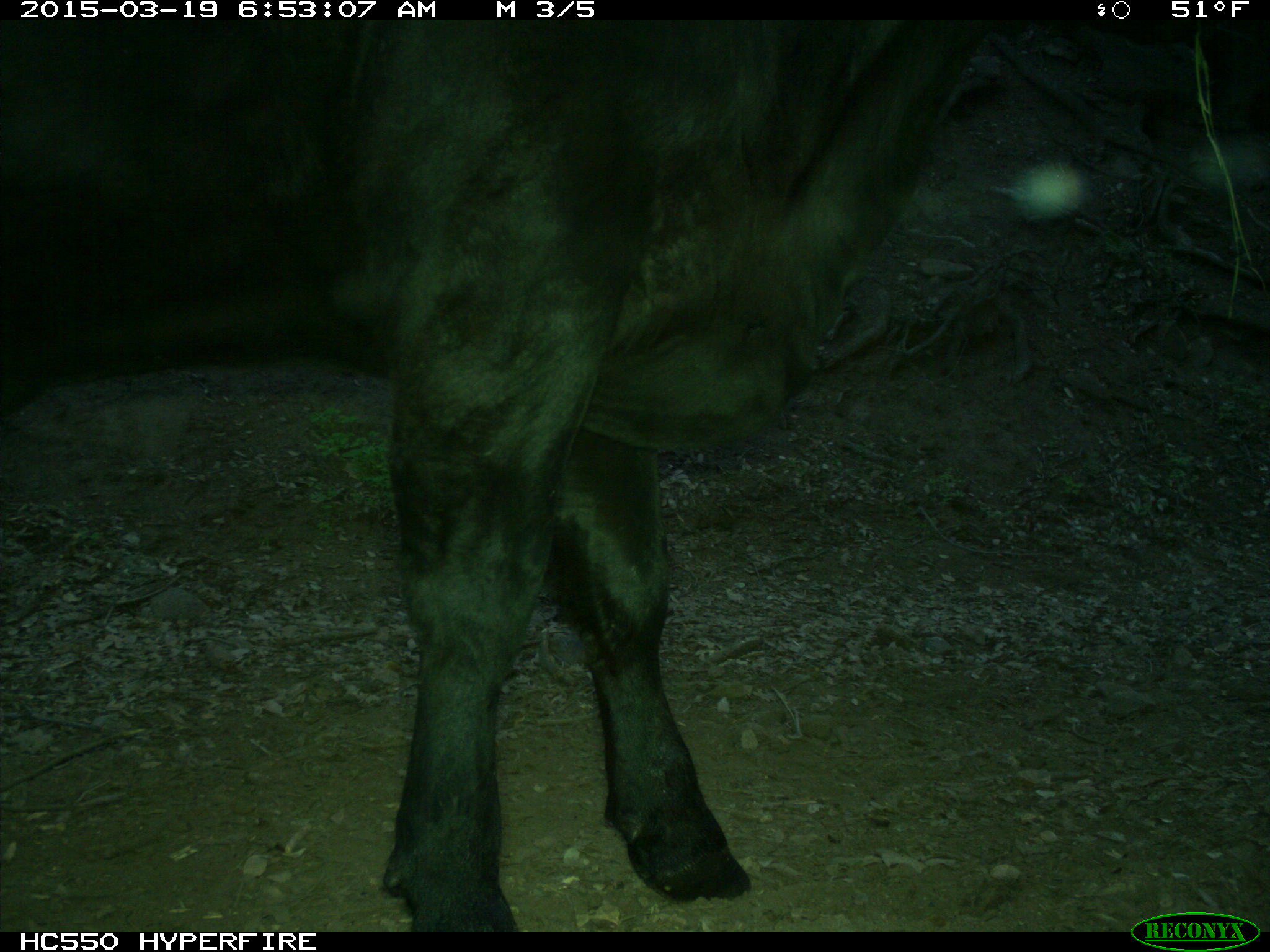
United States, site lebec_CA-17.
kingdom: Animalia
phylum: Chordata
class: Mammalia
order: Artiodactyla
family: Bovidae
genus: Bos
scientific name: Bos taurus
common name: domestic cow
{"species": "Bos taurus (domestic cow)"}